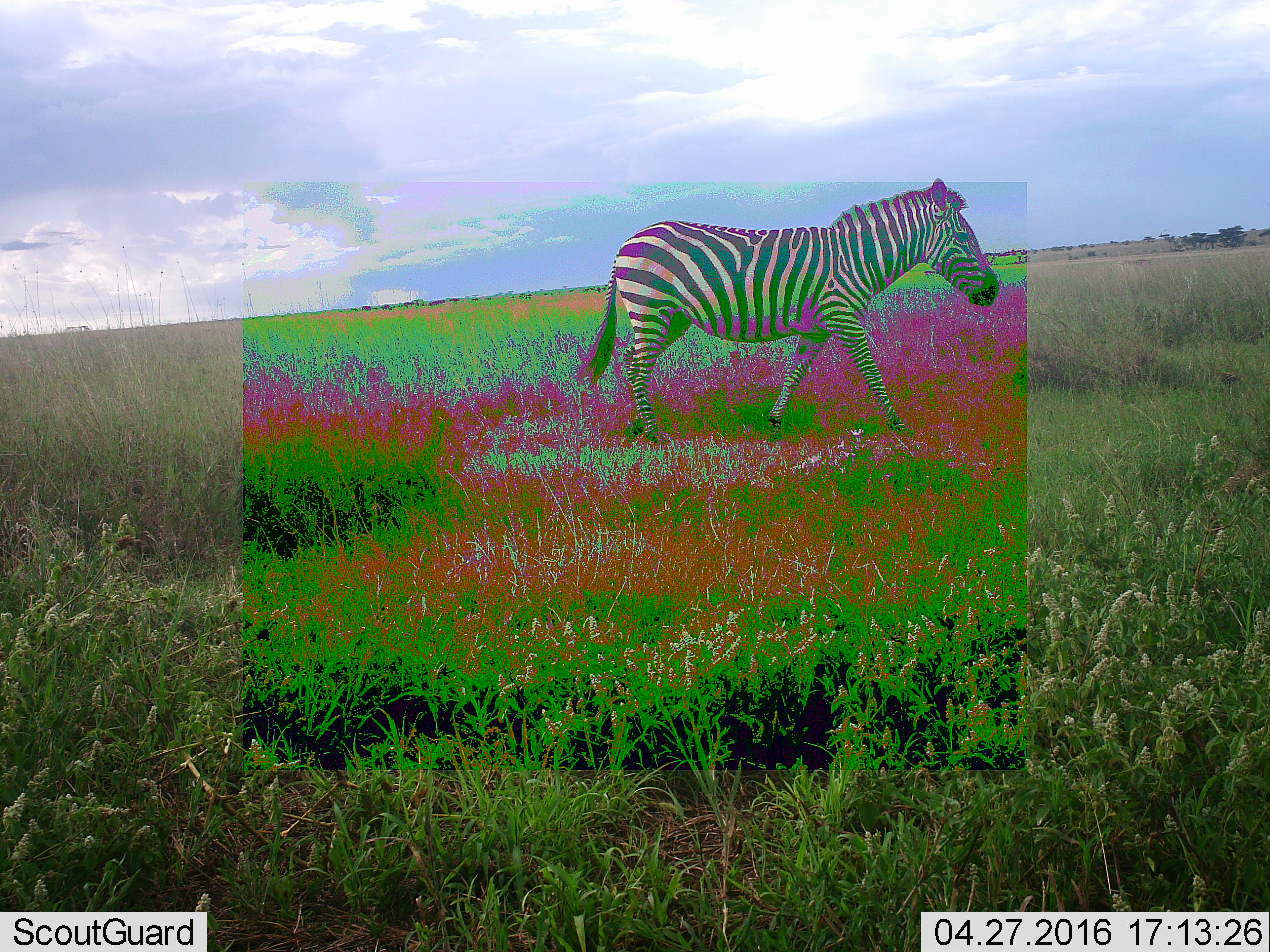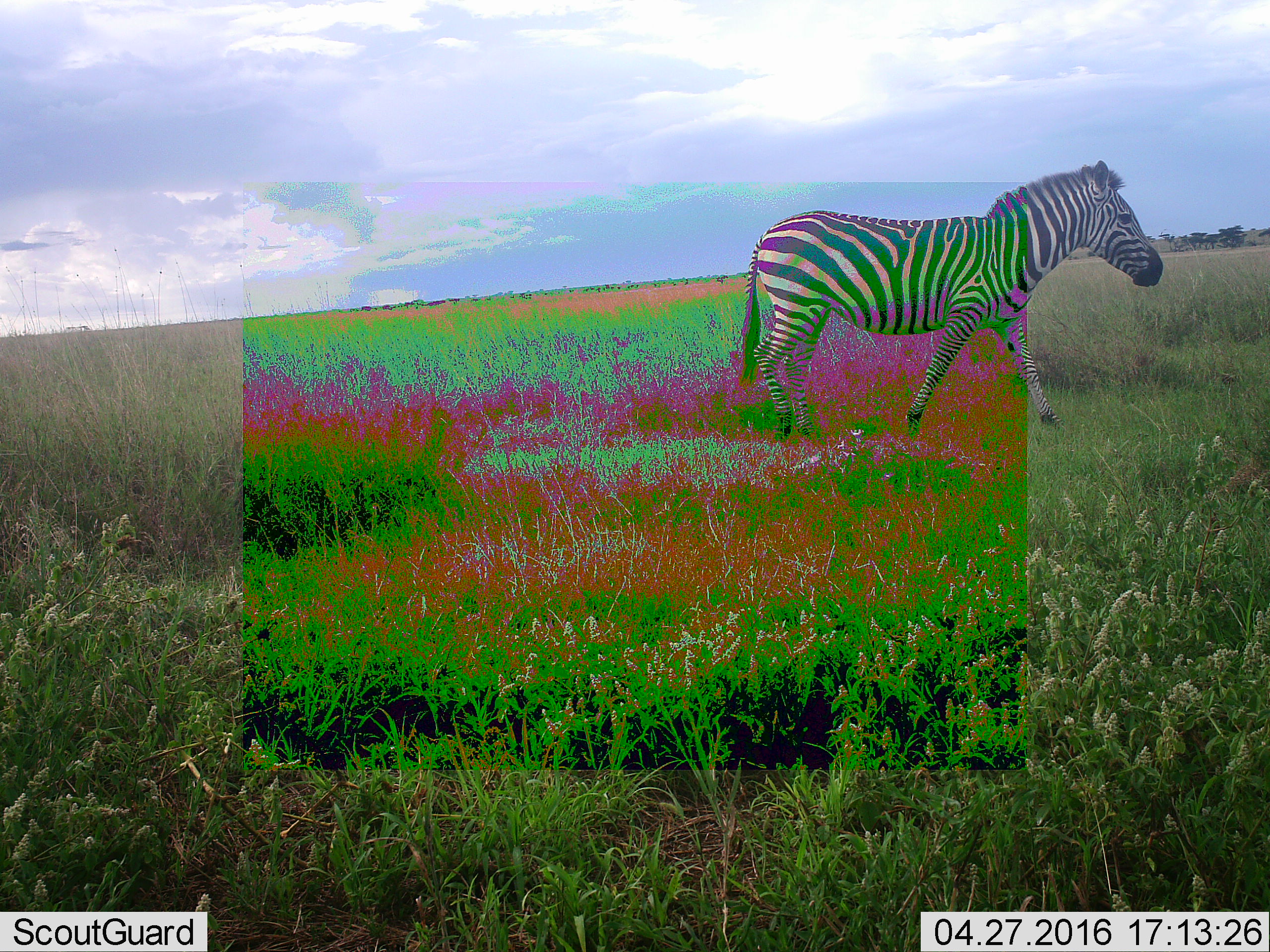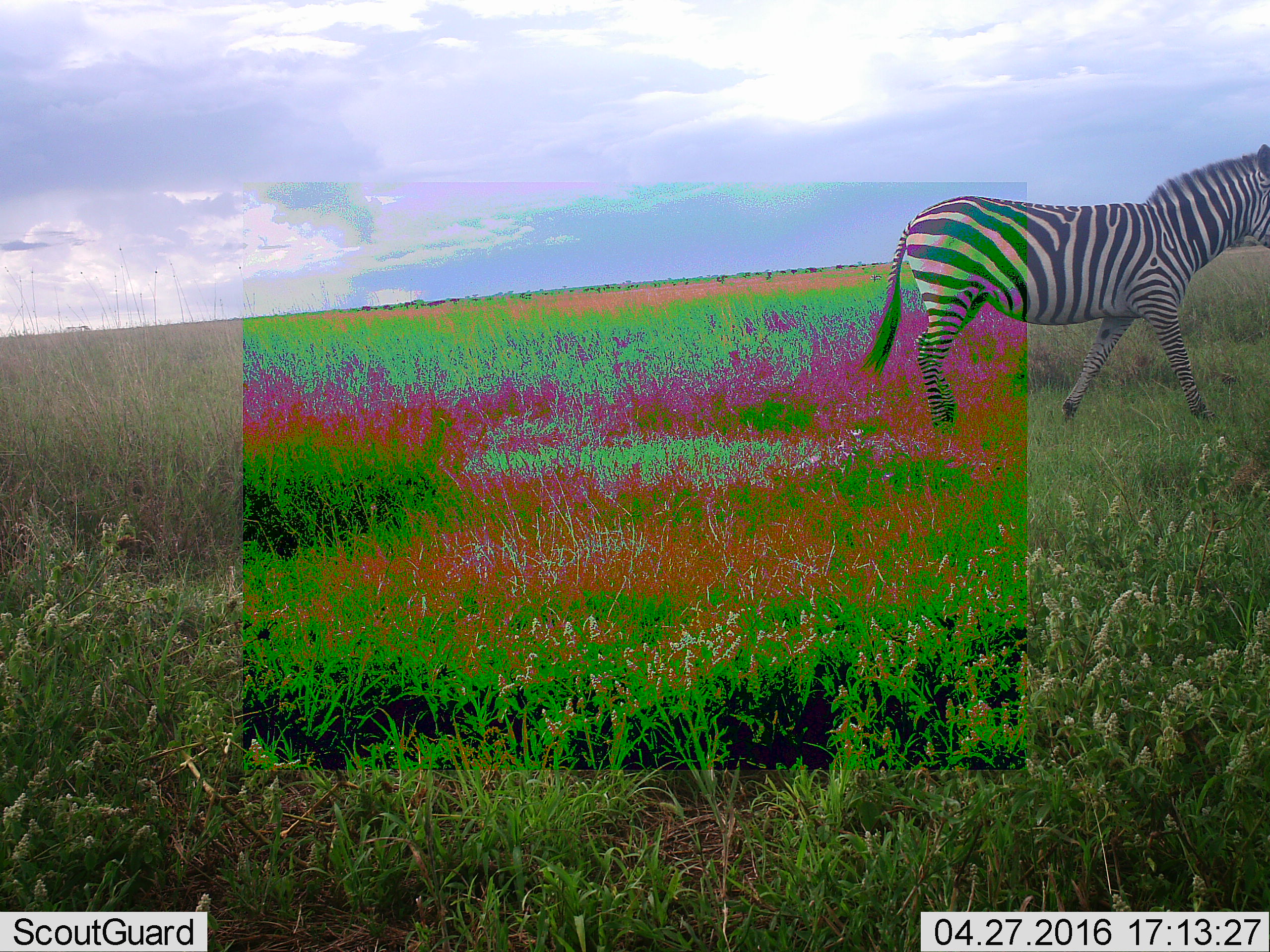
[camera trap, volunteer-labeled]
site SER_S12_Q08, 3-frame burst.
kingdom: Animalia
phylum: Chordata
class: Mammalia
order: Perissodactyla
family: Equidae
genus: Equus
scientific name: Equus quagga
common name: plains zebra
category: zebraplains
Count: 1.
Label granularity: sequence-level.